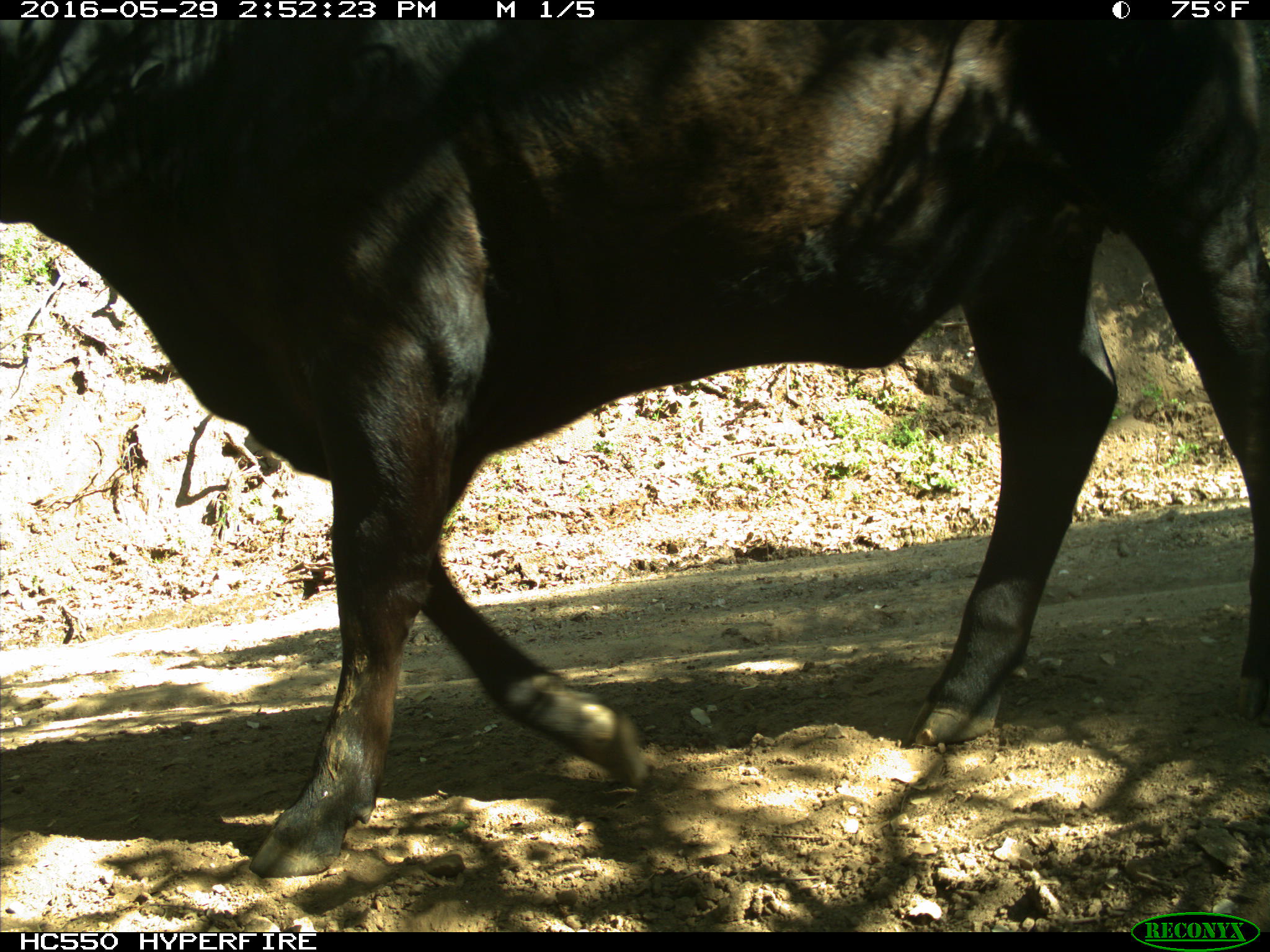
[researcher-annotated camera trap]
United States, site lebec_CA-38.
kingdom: Animalia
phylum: Chordata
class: Mammalia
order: Artiodactyla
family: Bovidae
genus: Bos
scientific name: Bos taurus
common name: domestic cow